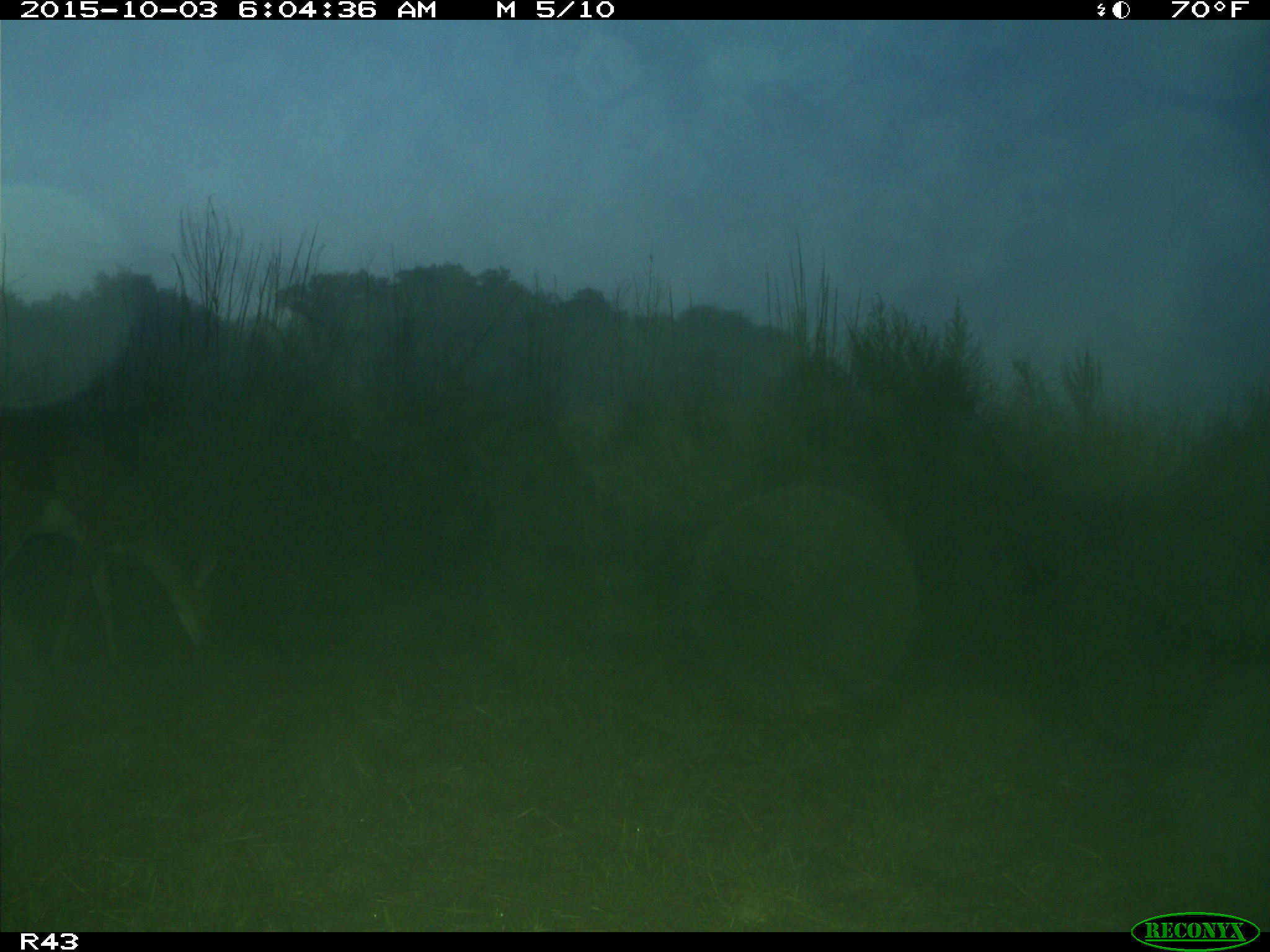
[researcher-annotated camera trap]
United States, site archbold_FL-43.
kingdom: Animalia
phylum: Chordata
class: Mammalia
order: Artiodactyla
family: Cervidae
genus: Odocoileus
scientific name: Odocoileus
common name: deer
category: unidentified deer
Unidentified deer (deer) (Odocoileus).